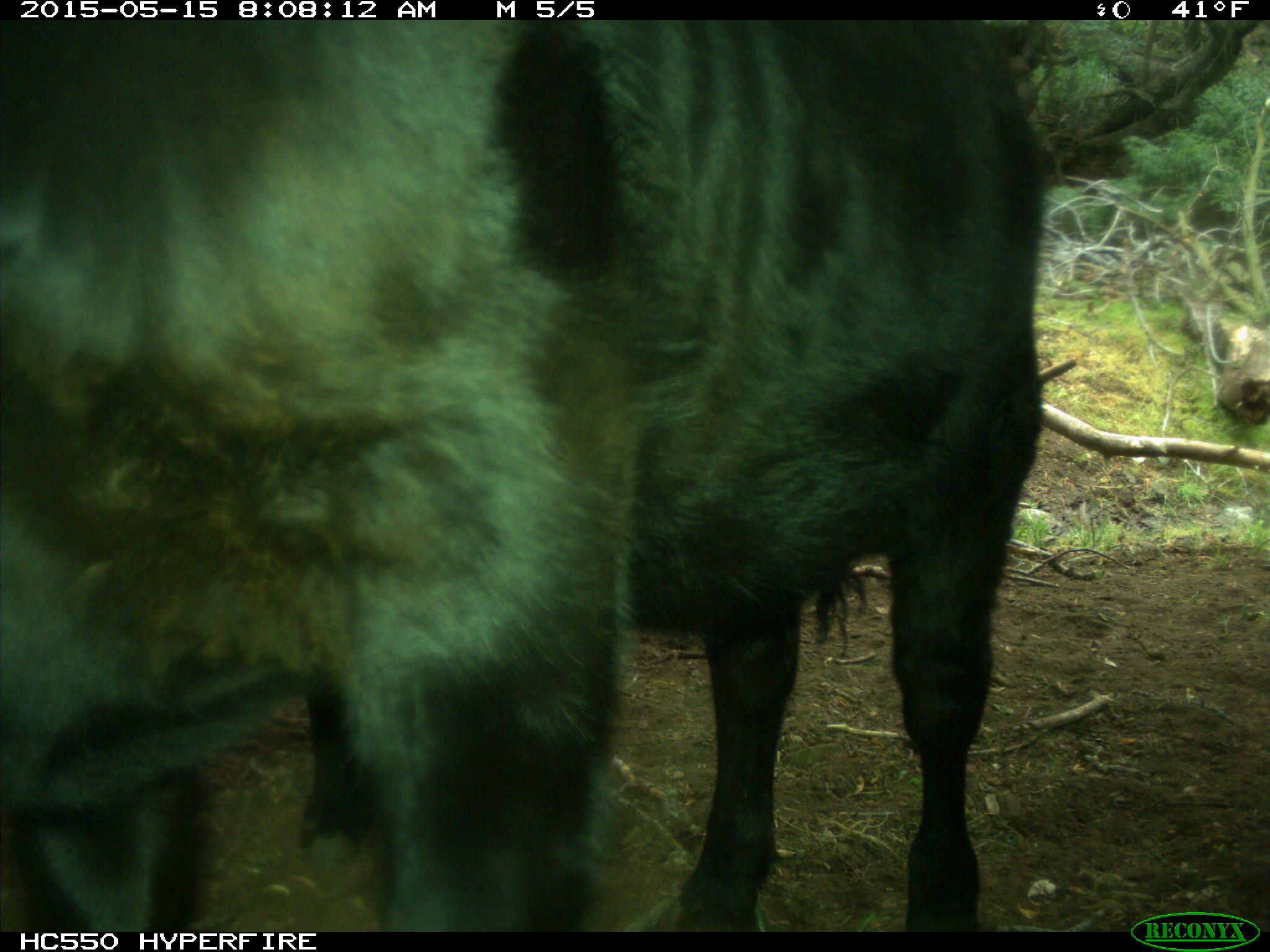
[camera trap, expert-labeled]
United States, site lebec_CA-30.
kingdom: Animalia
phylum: Chordata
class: Mammalia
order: Artiodactyla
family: Bovidae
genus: Bos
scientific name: Bos taurus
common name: domestic cow